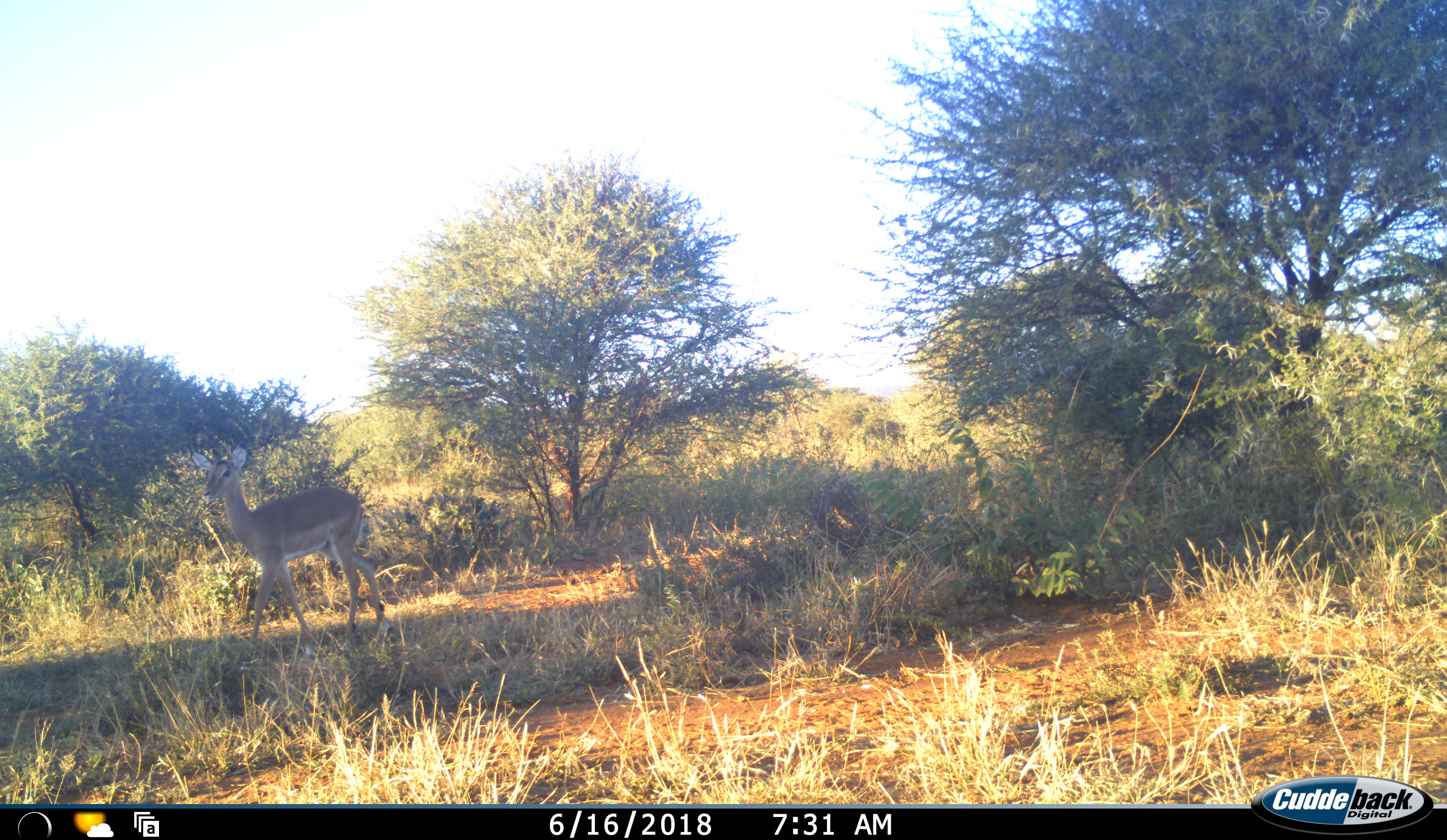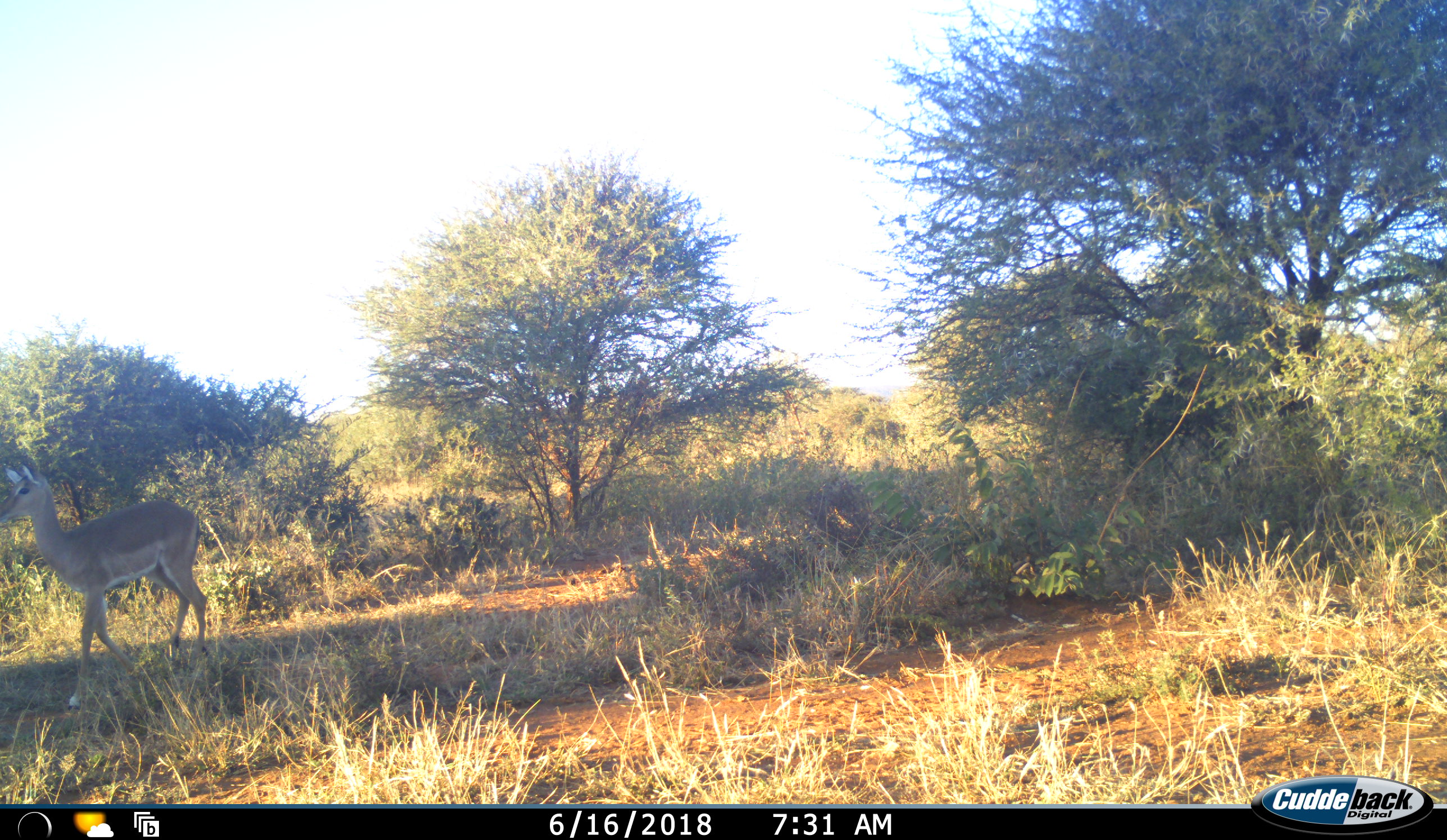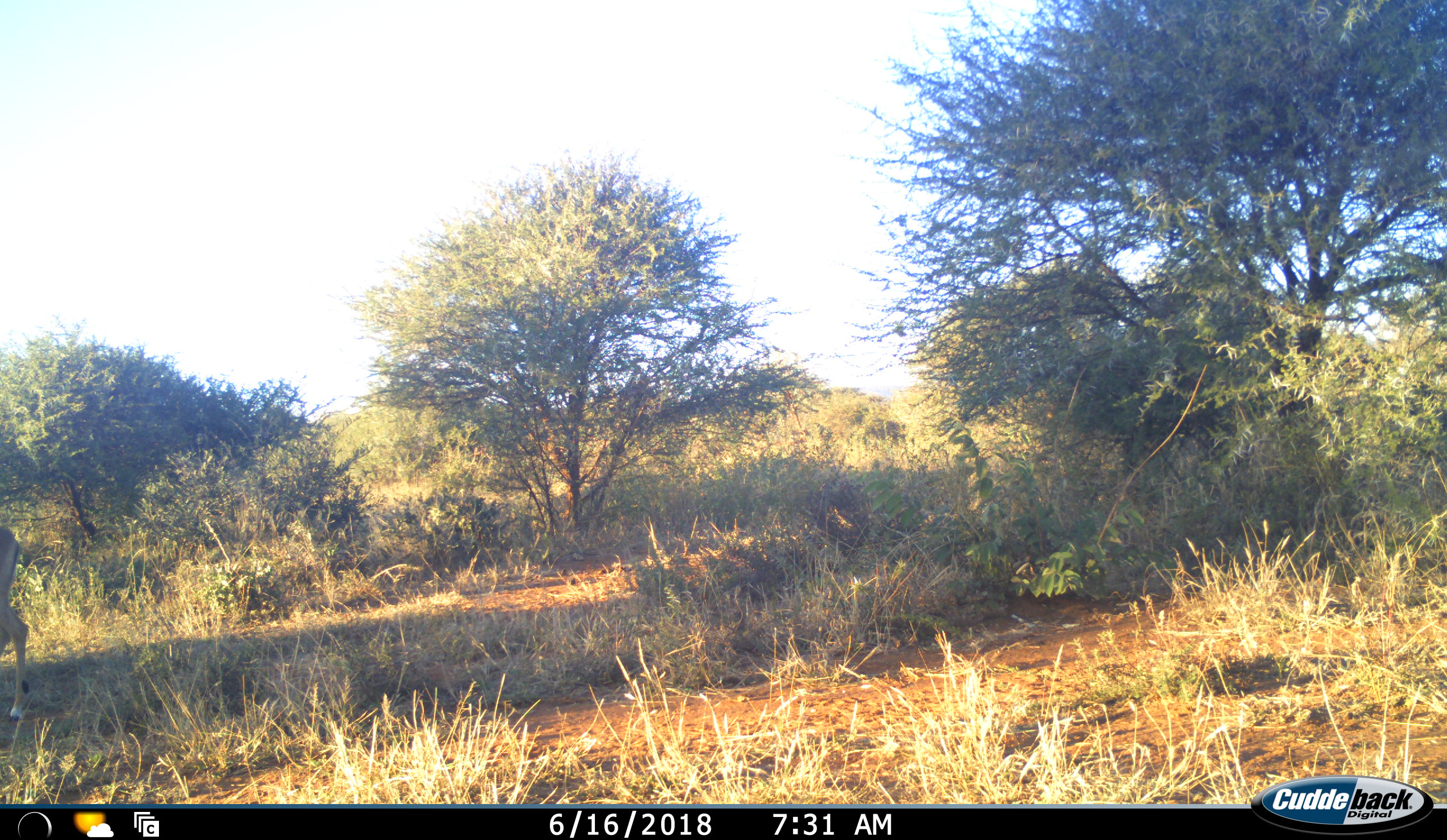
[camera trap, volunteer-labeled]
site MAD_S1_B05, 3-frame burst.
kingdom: Animalia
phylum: Chordata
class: Mammalia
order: Artiodactyla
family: Bovidae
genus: Aepyceros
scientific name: Aepyceros melampus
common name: impala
Impala (Aepyceros melampus), count 1. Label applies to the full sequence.